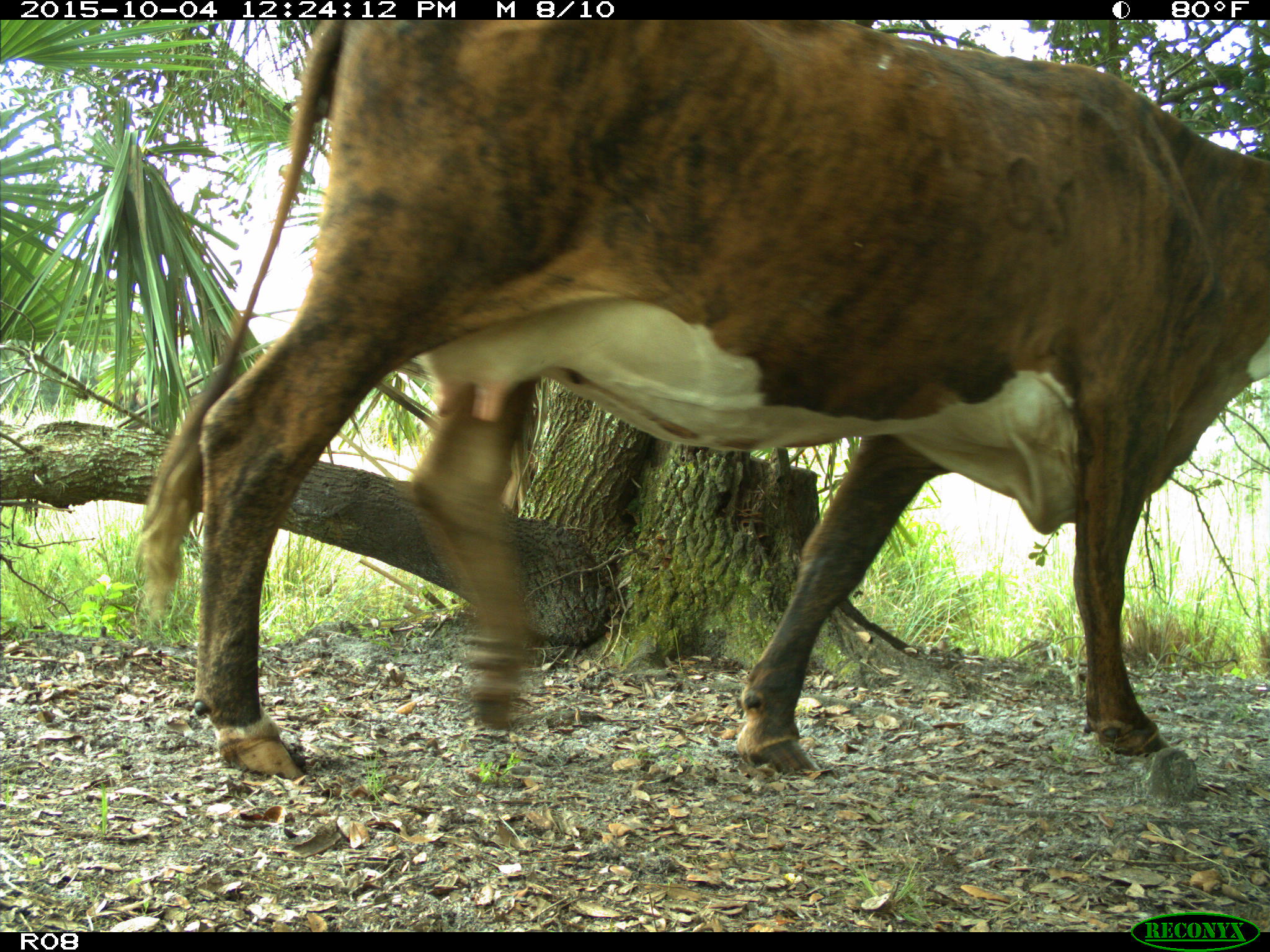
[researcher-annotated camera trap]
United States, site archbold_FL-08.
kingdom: Animalia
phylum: Chordata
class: Mammalia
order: Artiodactyla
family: Bovidae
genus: Bos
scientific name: Bos taurus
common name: domestic cow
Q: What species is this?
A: Bos taurus (domestic cow).